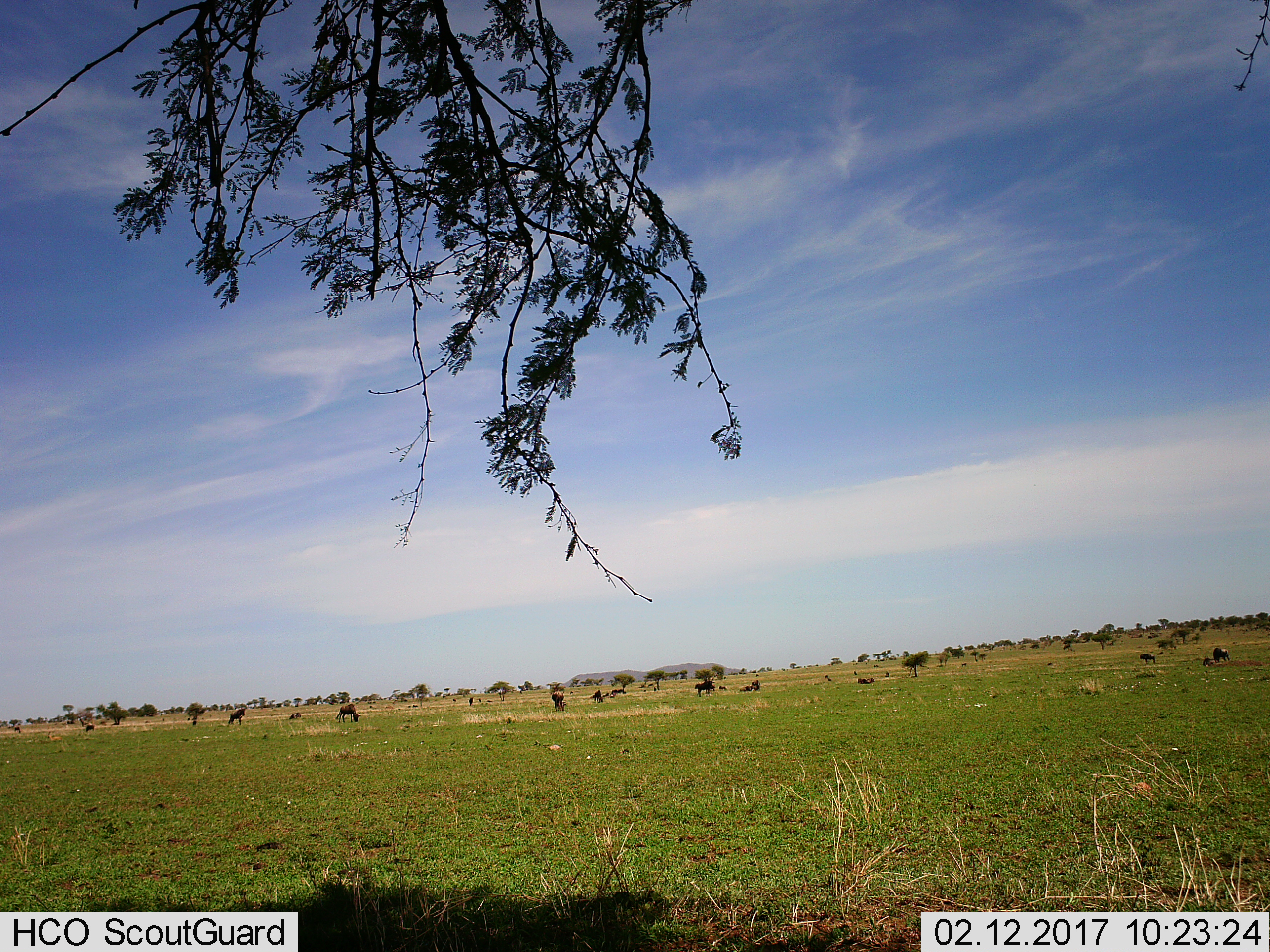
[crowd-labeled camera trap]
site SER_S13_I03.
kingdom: Animalia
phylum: Chordata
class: Mammalia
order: Artiodactyla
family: Bovidae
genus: Connochaetes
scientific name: Connochaetes taurinus taurinus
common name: blue wildebeest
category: wildebeestblue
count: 11-50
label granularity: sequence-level